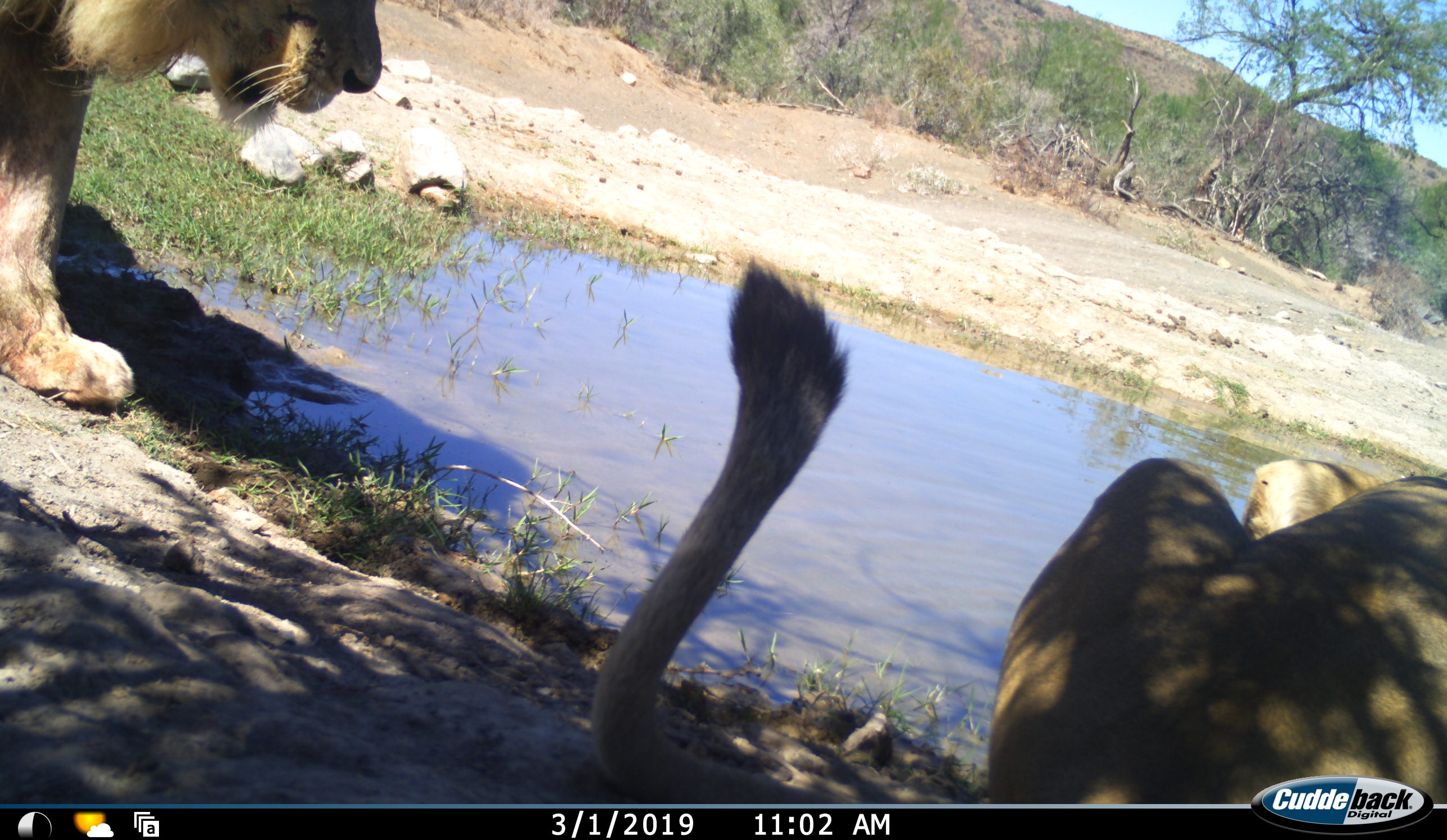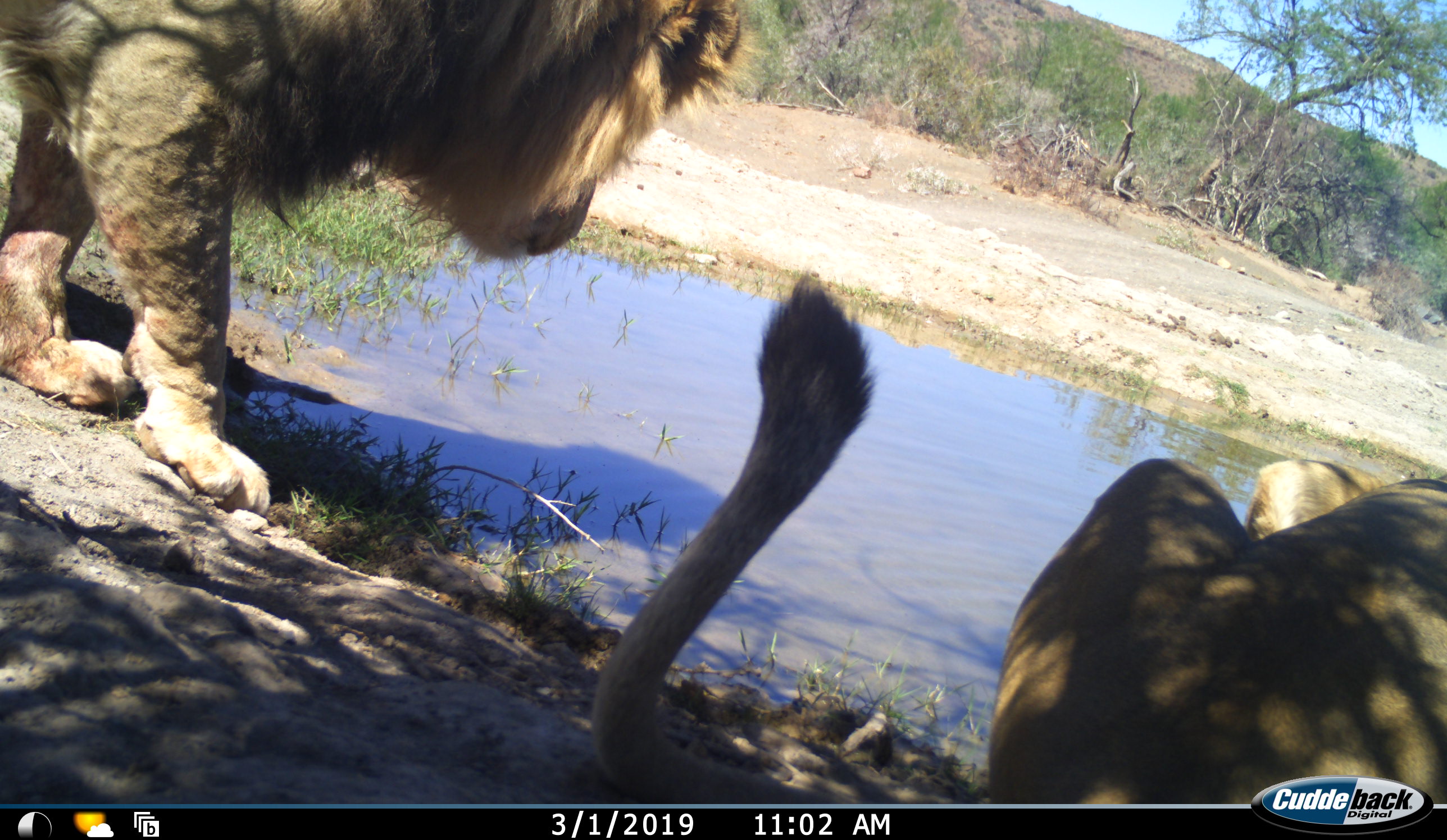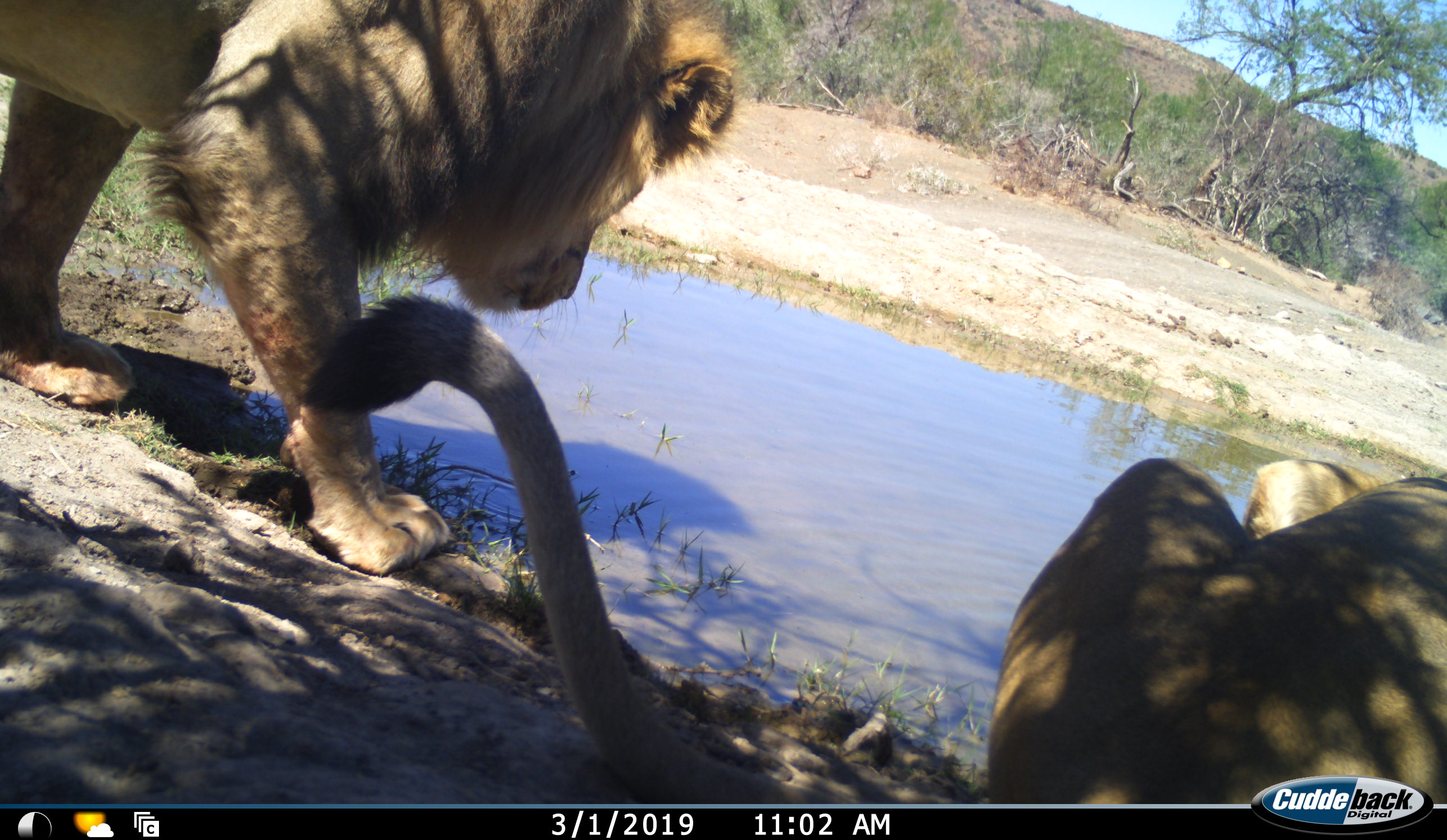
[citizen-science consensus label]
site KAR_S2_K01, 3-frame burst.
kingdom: Animalia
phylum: Chordata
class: Mammalia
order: Carnivora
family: Felidae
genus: Panthera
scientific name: Panthera leo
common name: lion female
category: lionfemale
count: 1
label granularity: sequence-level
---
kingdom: Animalia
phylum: Chordata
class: Mammalia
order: Carnivora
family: Felidae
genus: Panthera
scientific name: Panthera leo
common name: lion male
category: lionmale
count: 1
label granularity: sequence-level